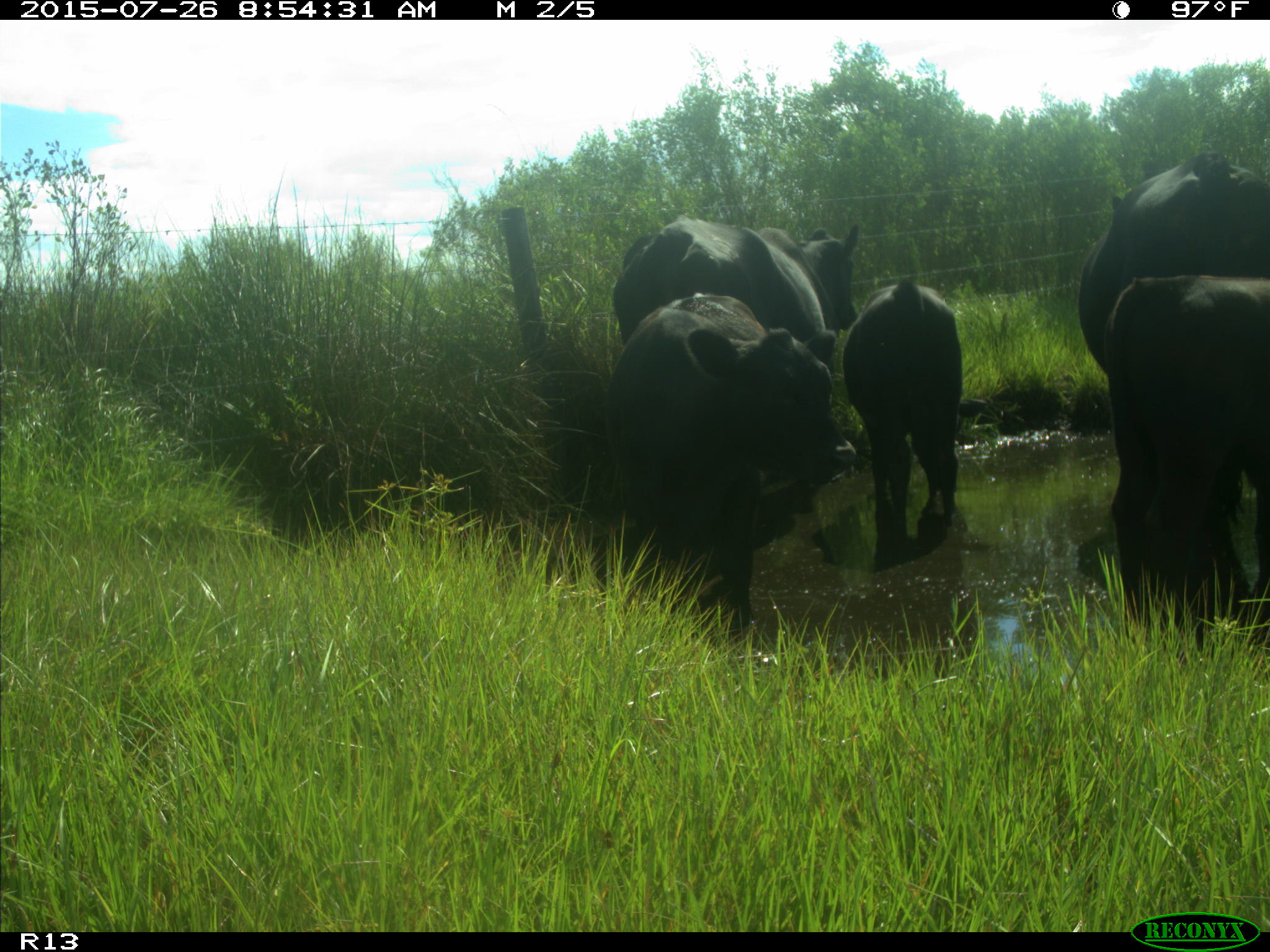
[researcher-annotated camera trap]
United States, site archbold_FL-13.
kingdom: Animalia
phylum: Chordata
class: Mammalia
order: Artiodactyla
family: Bovidae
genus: Bos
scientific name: Bos taurus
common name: domestic cow